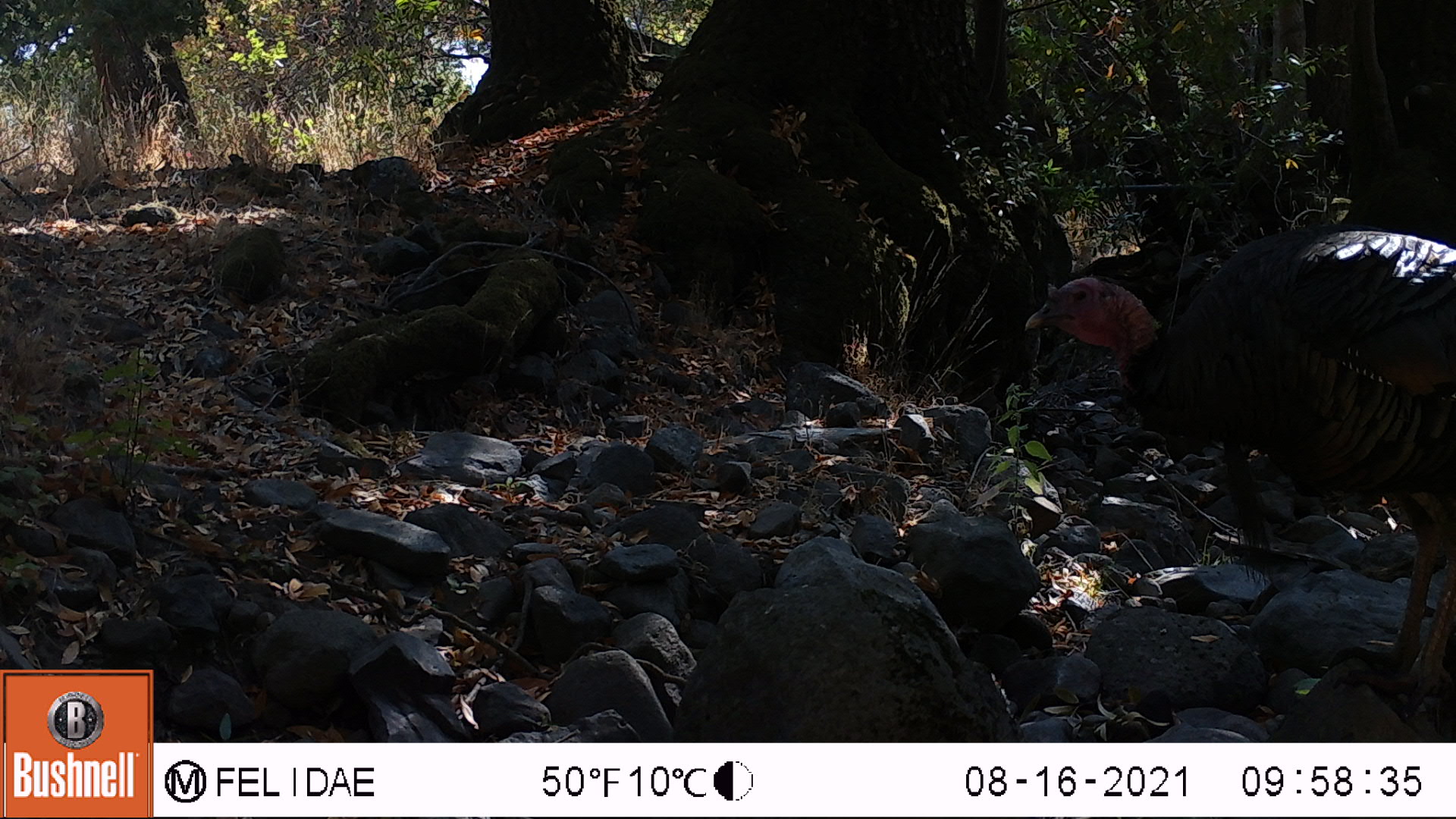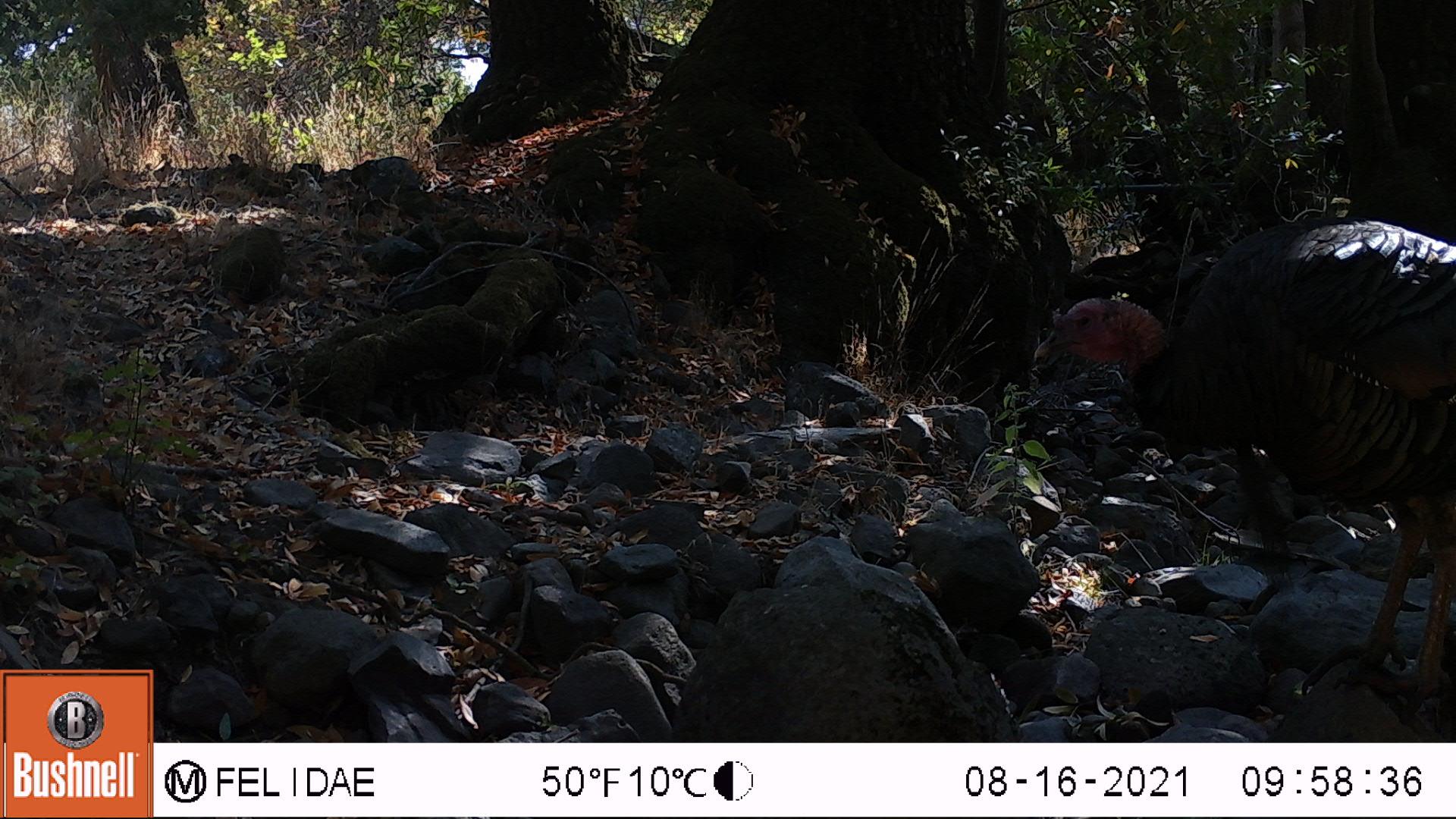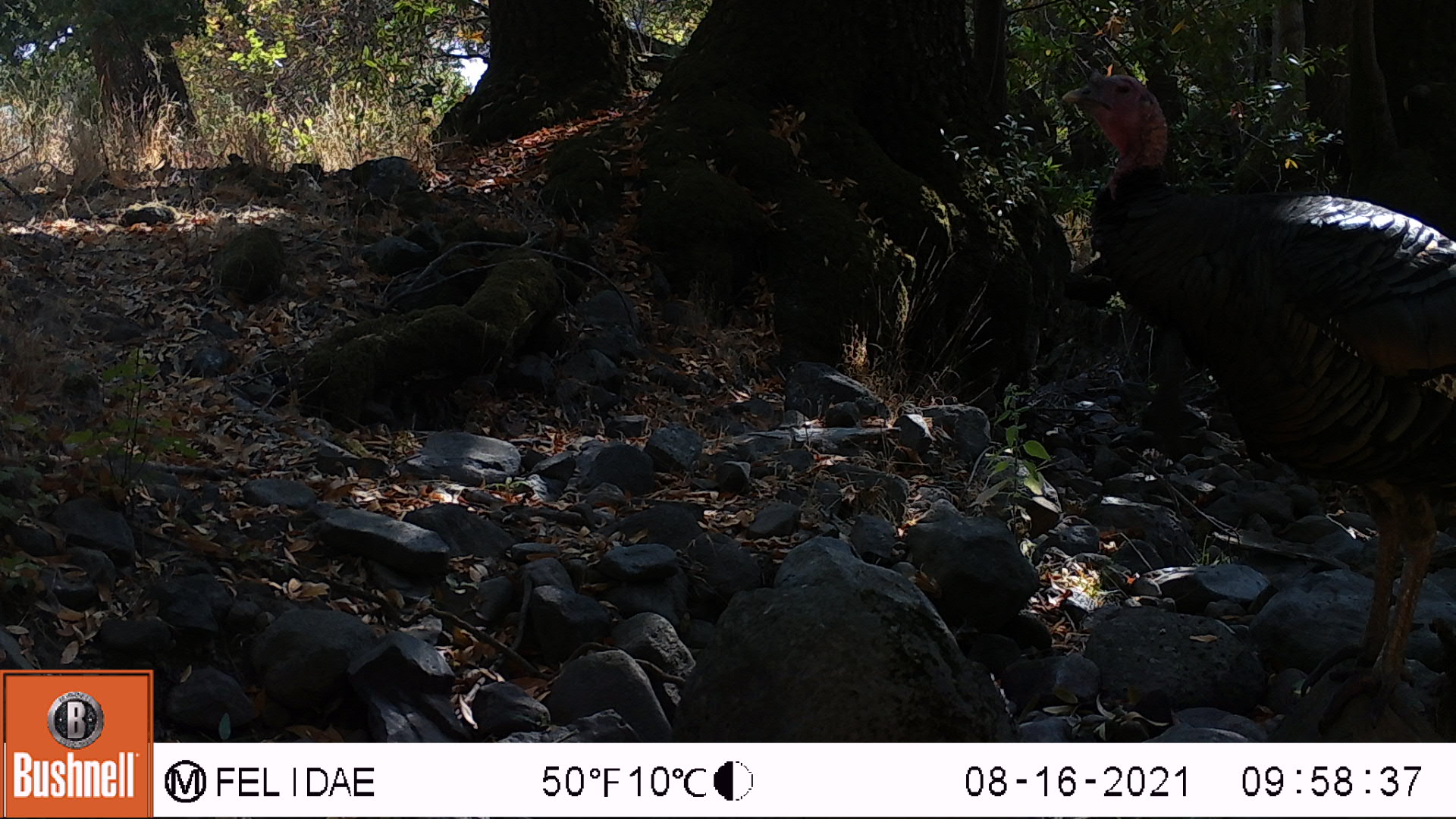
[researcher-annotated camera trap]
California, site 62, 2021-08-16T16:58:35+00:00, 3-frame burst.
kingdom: Animalia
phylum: Chordata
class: Aves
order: Galliformes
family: Phasianidae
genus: Meleagris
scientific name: Meleagris gallopavo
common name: turkey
Turkey (Meleagris gallopavo).